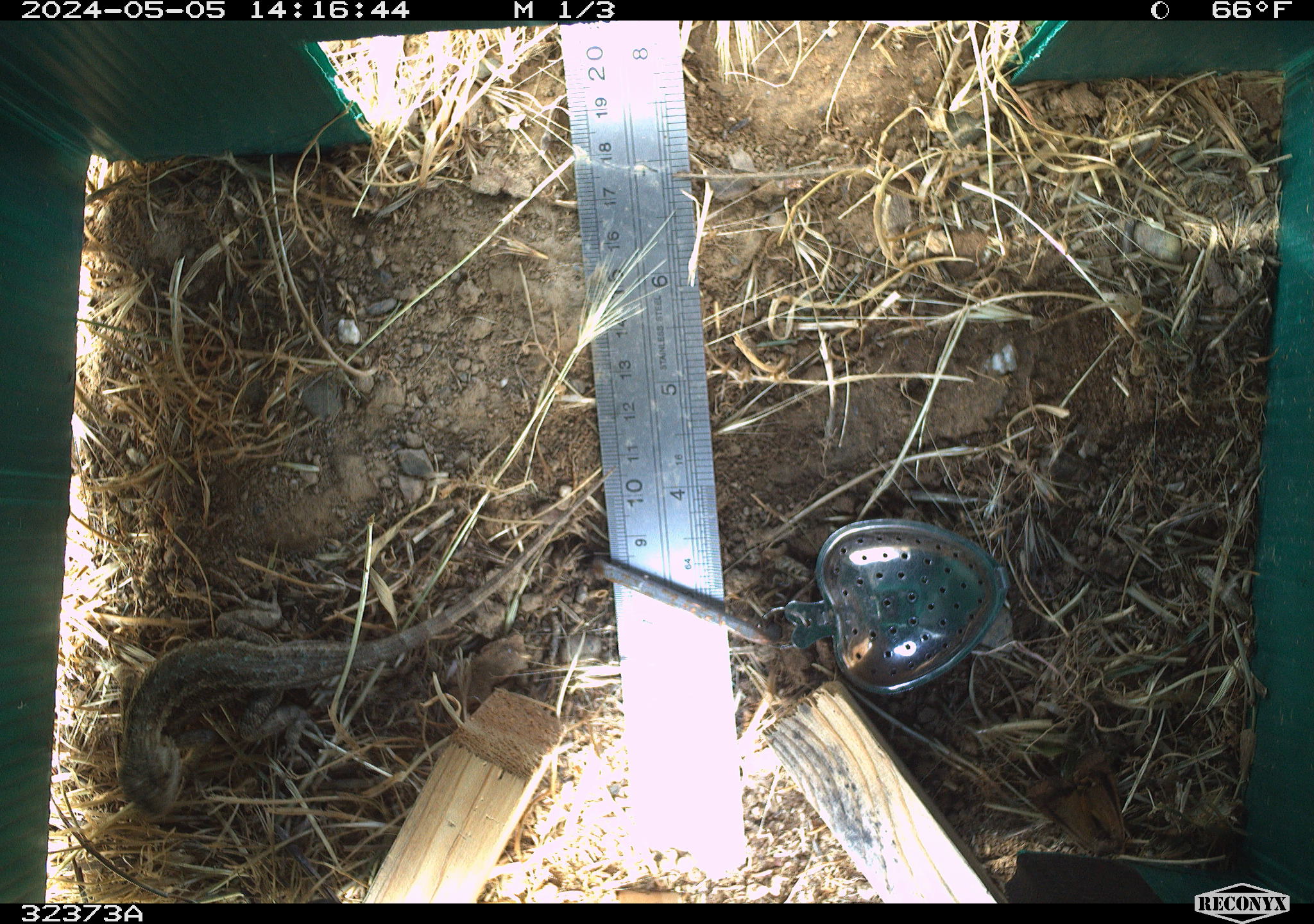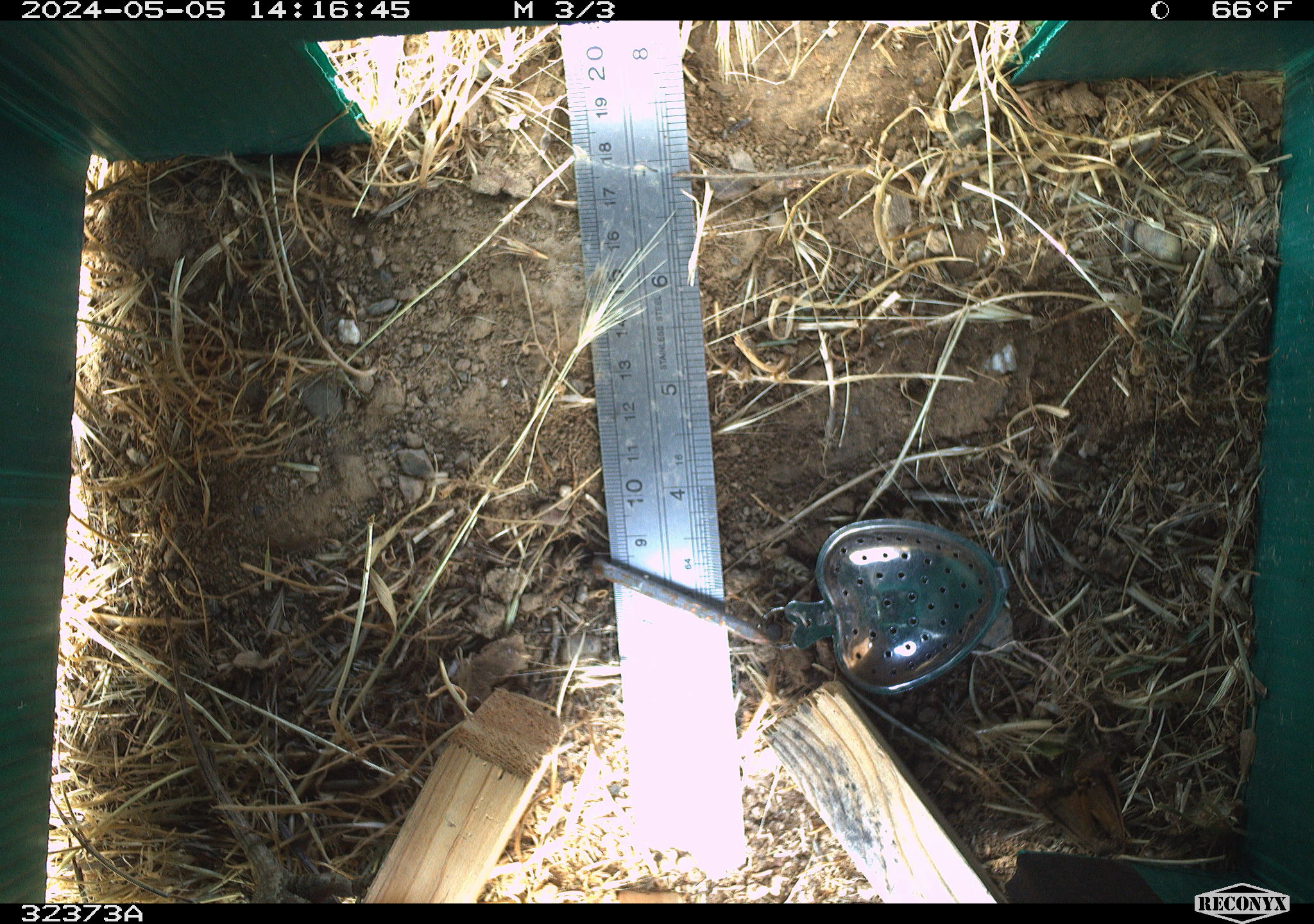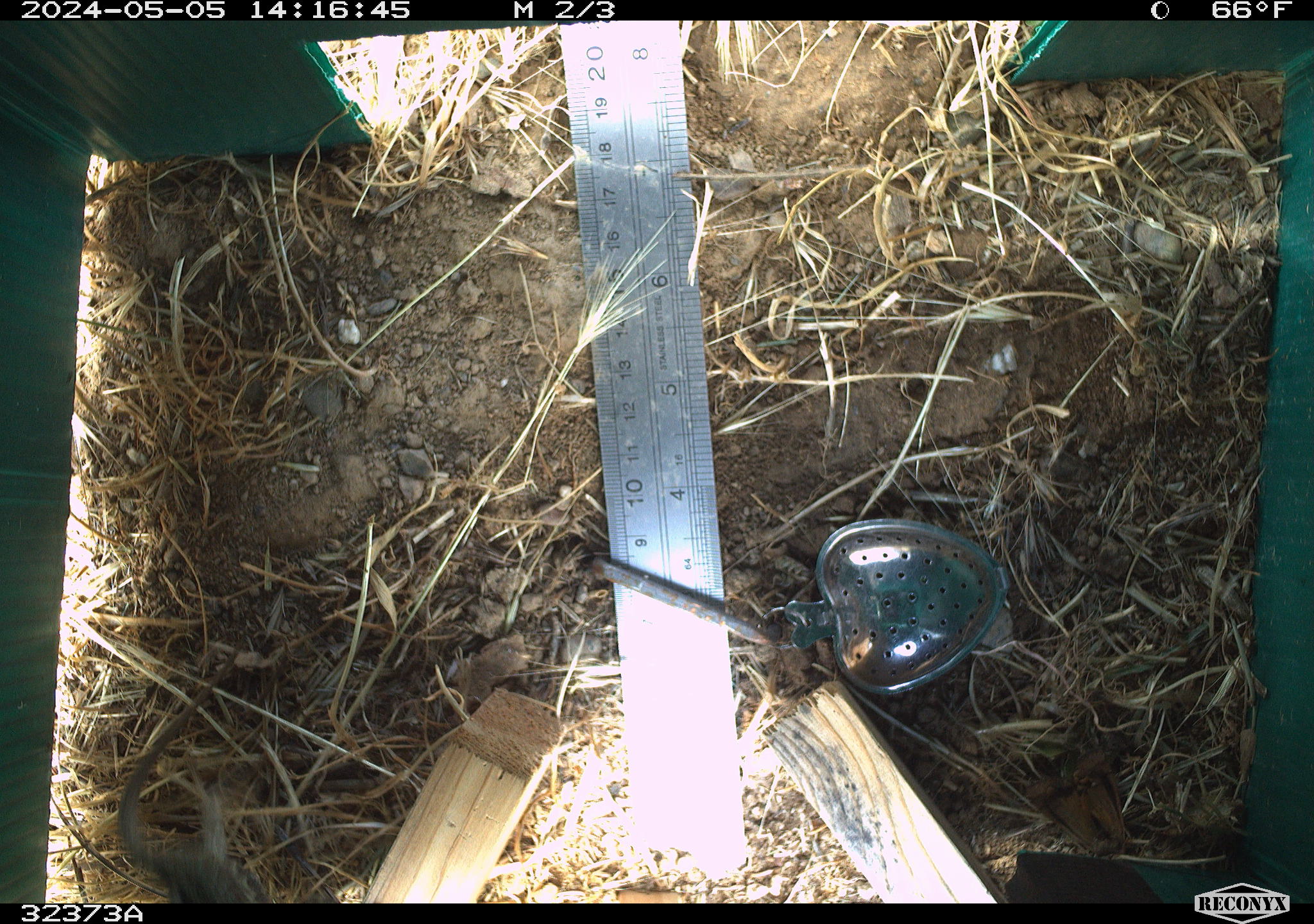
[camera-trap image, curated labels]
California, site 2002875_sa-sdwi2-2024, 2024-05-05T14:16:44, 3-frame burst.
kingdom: Animalia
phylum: Chordata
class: Reptilia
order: Squamata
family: Phrynosomatidae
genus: Sceloporus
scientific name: Sceloporus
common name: spiny lizards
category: sceloporus species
Sceloporus species (spiny lizards) (Sceloporus).